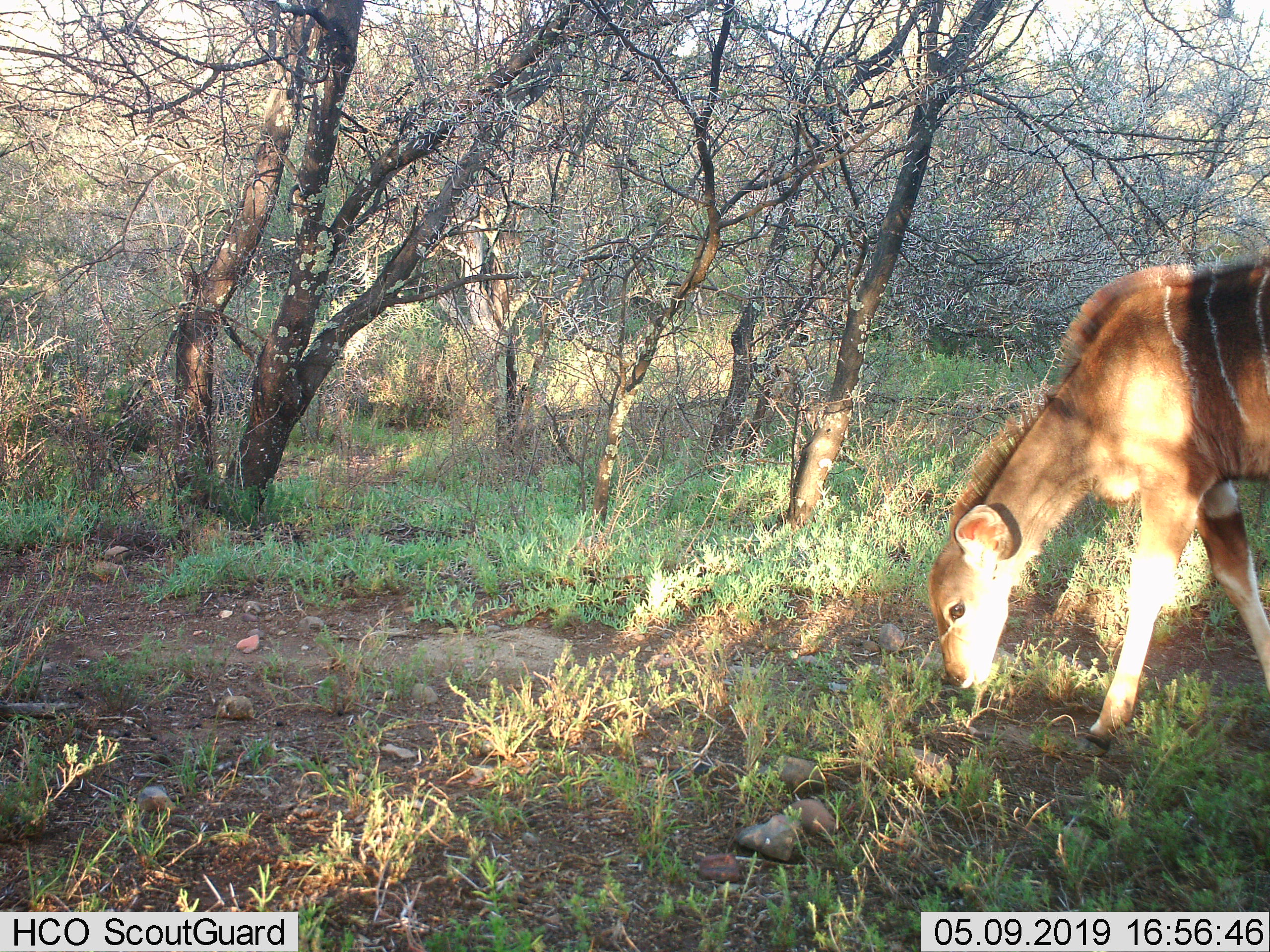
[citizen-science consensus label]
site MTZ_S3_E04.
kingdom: Animalia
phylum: Chordata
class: Mammalia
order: Artiodactyla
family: Bovidae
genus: Tragelaphus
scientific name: Tragelaphus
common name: kudu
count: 1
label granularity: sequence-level